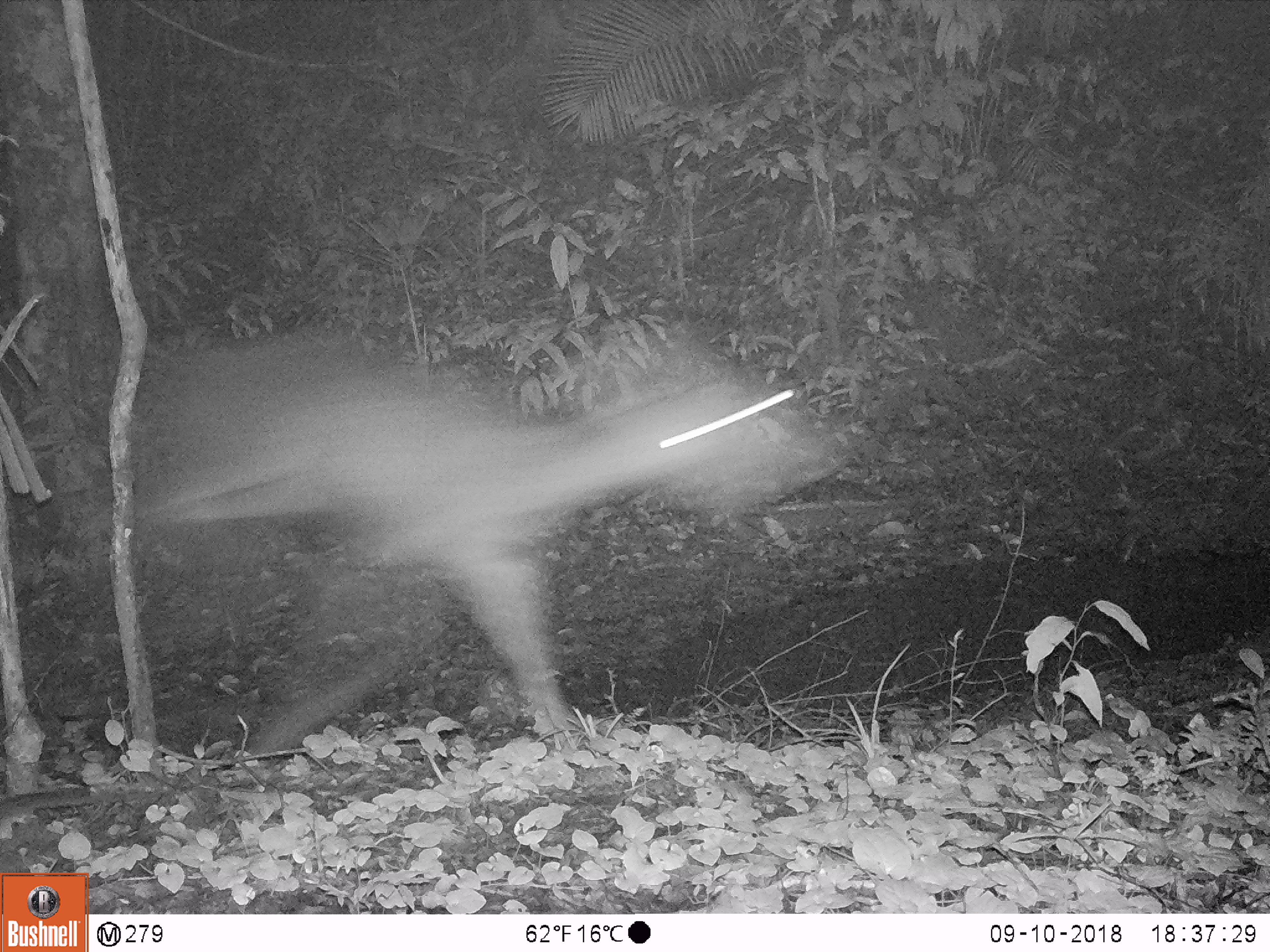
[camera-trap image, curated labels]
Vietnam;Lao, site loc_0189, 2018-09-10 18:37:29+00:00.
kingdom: Animalia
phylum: Chordata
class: Mammalia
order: Artiodactyla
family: Cervidae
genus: Rusa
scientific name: Rusa unicolor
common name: sambar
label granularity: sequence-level